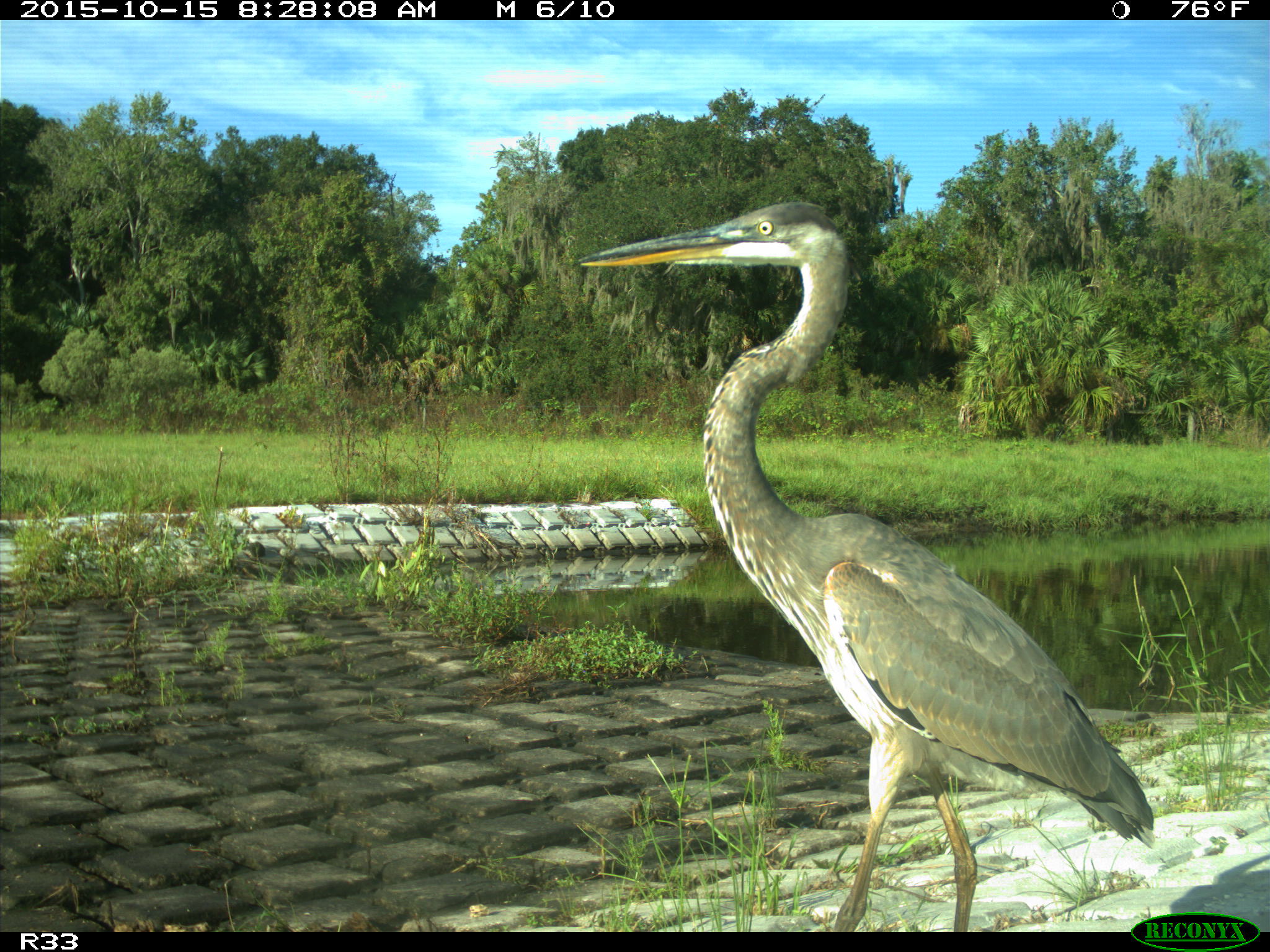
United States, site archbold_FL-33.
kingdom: Animalia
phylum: Chordata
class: Aves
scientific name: Aves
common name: birds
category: unidentified bird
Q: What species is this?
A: Unidentified bird (birds) (Aves).